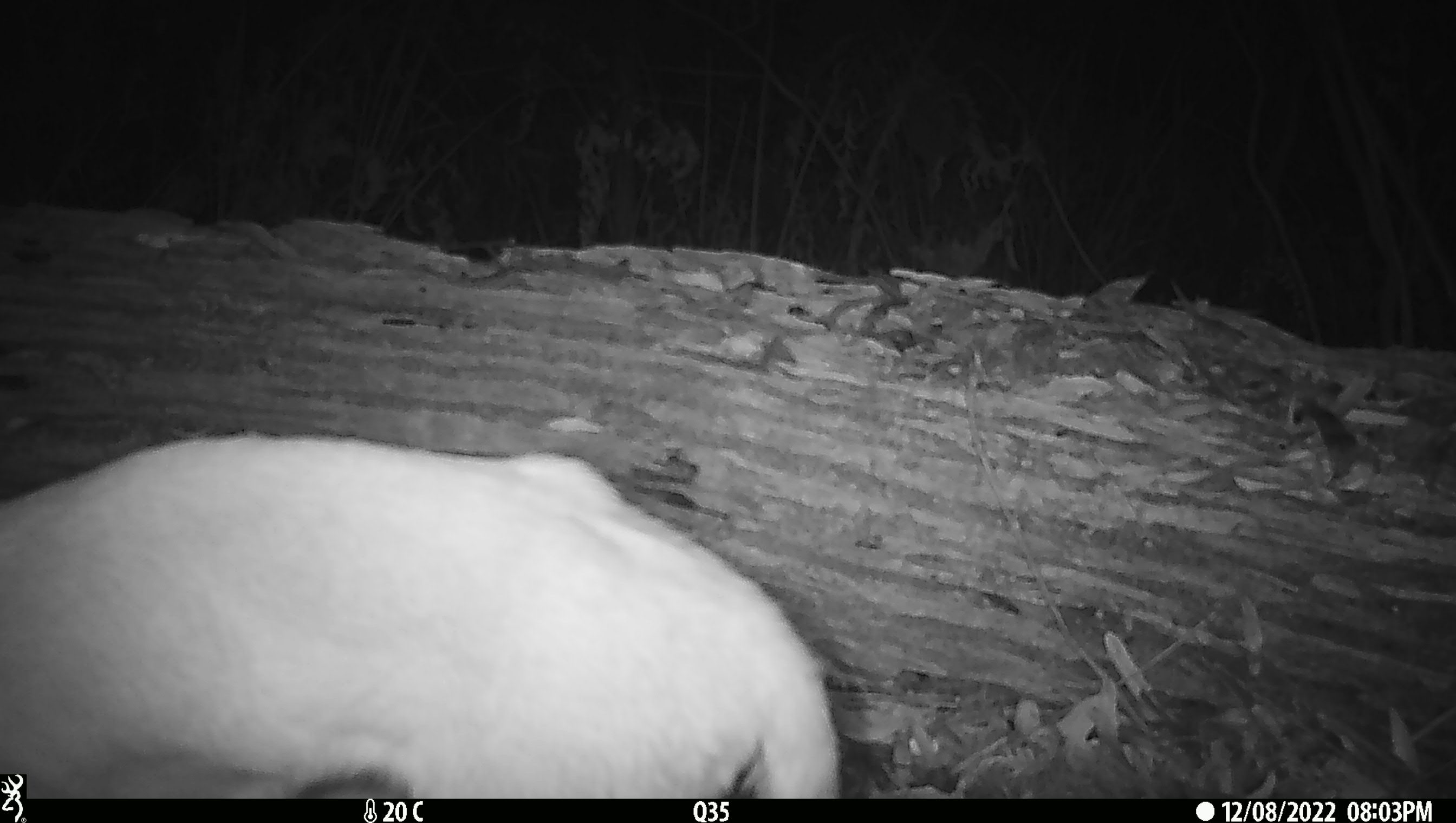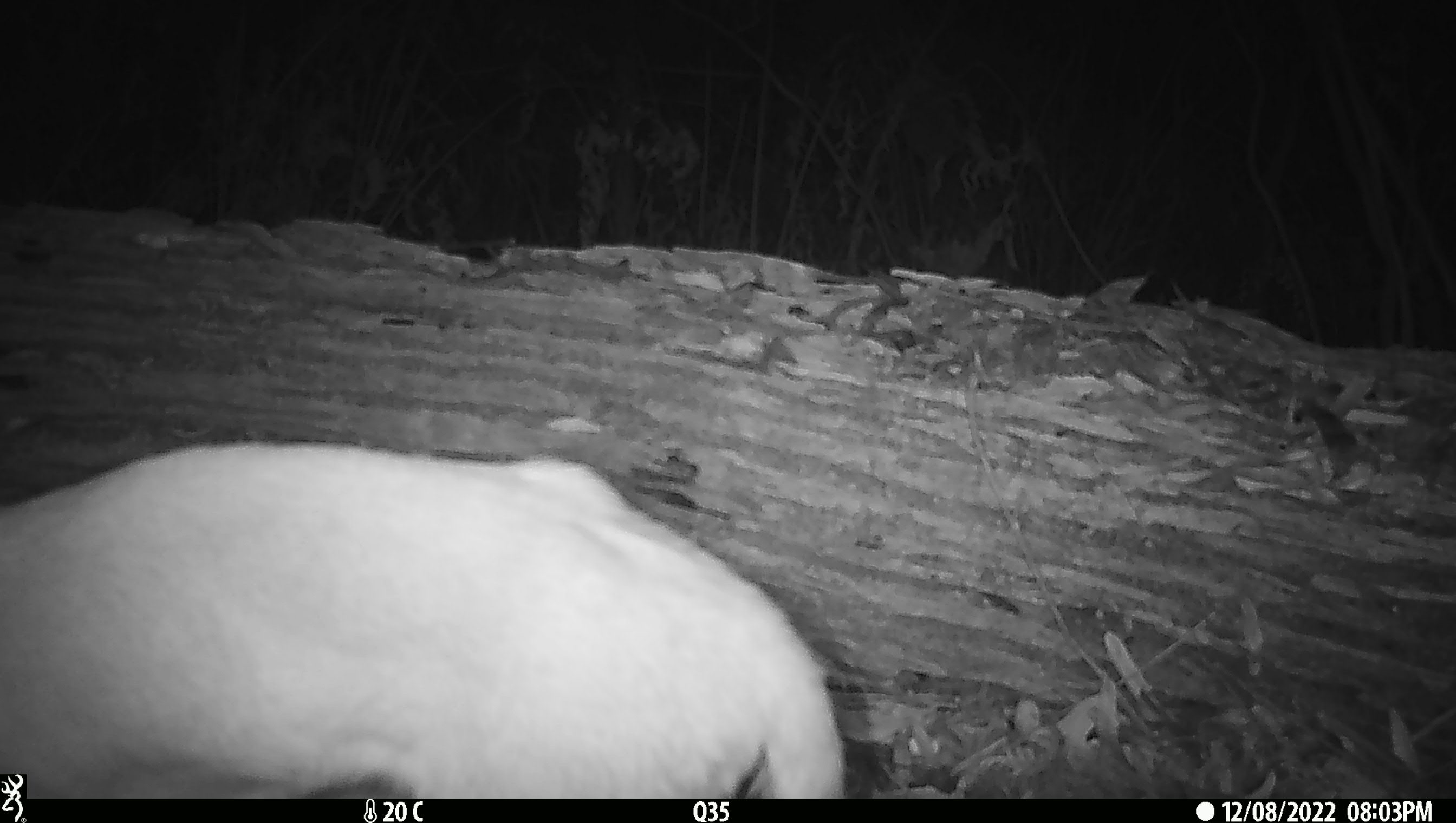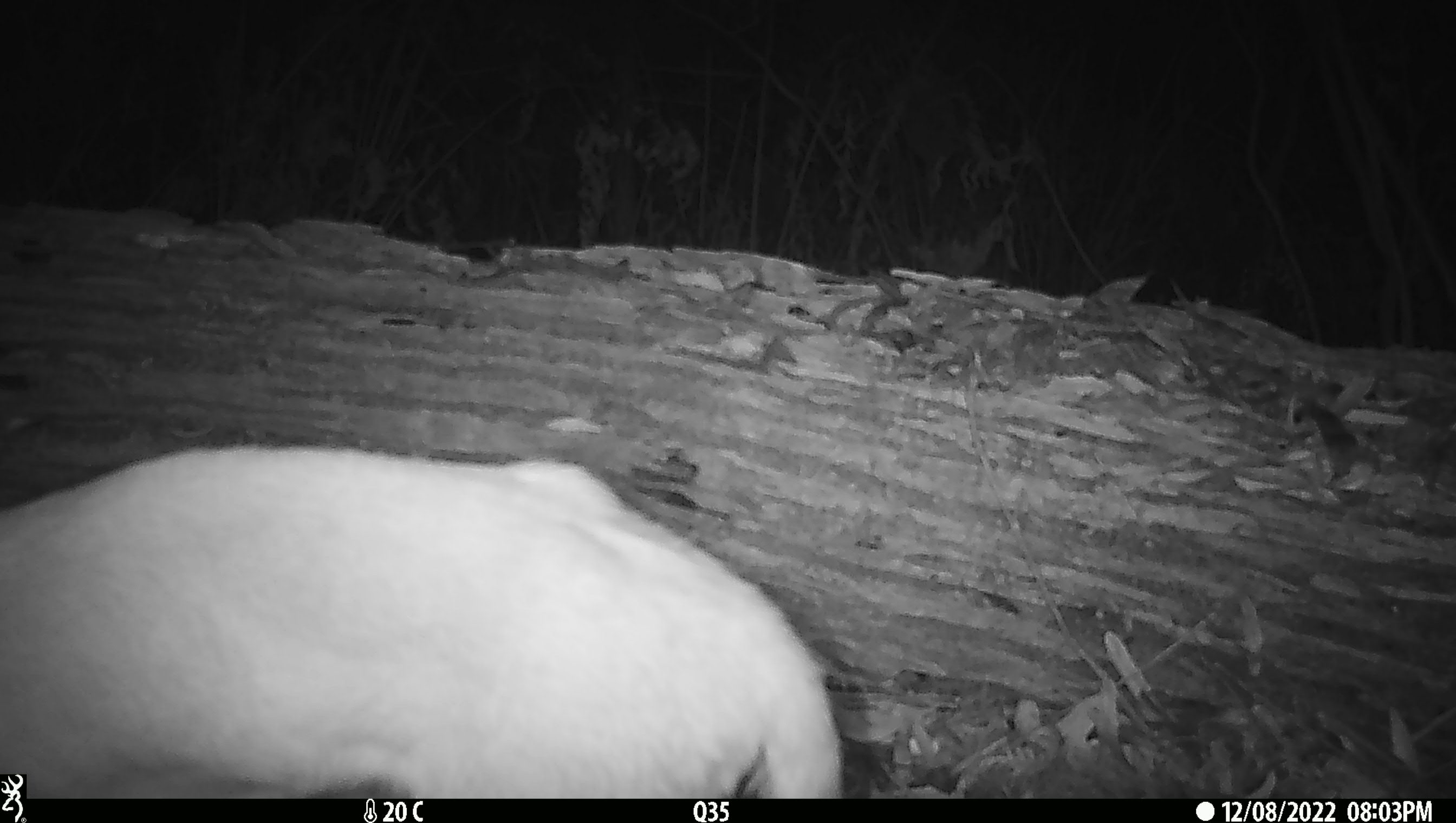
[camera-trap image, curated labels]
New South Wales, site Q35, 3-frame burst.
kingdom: Animalia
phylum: Chordata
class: Mammalia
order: Carnivora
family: Canidae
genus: Canis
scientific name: Canis familiaris dingo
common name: dingo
Dingo (Canis familiaris dingo).